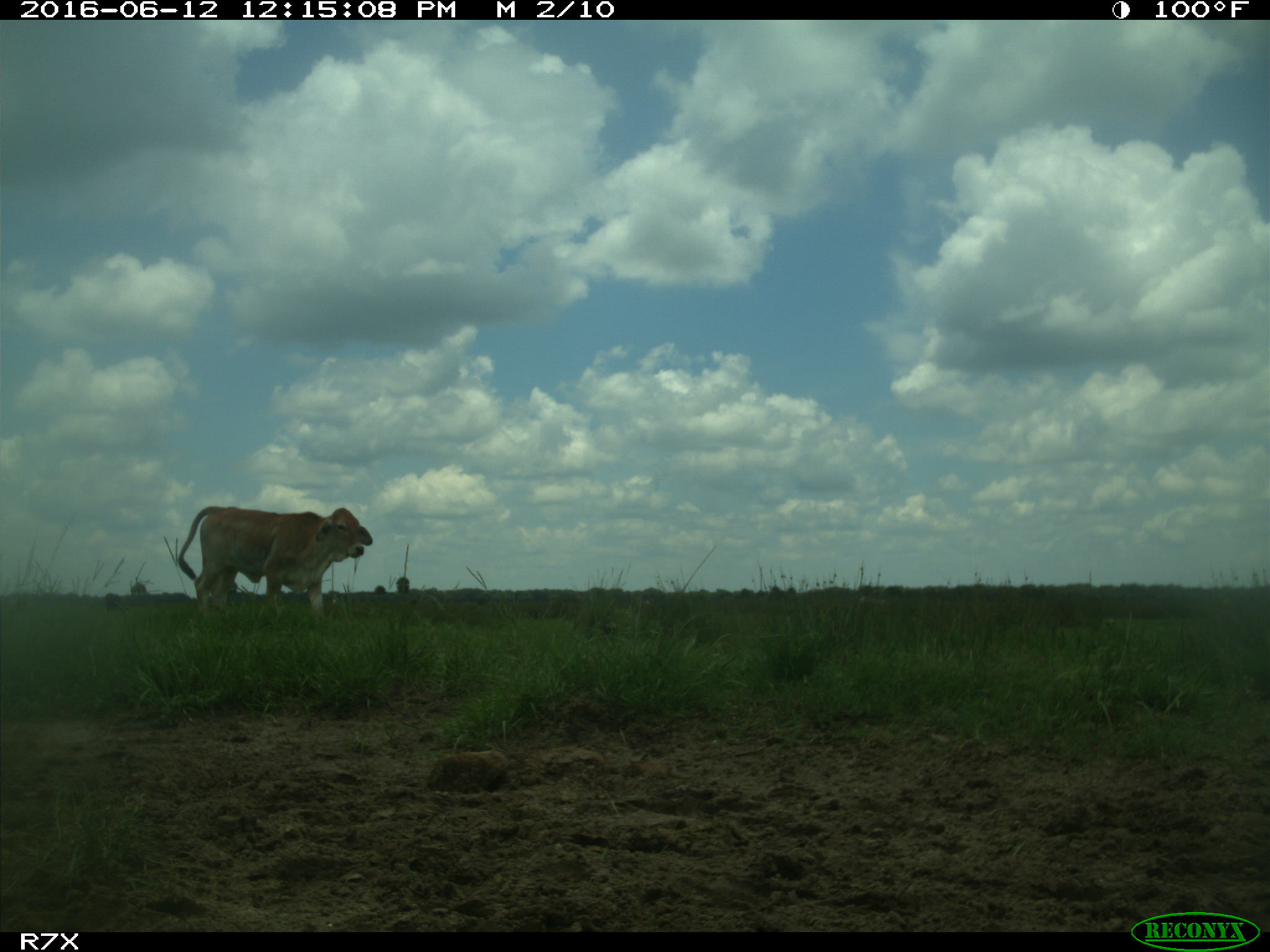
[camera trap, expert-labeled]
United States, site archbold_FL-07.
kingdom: Animalia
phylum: Chordata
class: Mammalia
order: Artiodactyla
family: Bovidae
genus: Bos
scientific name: Bos taurus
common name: domestic cow